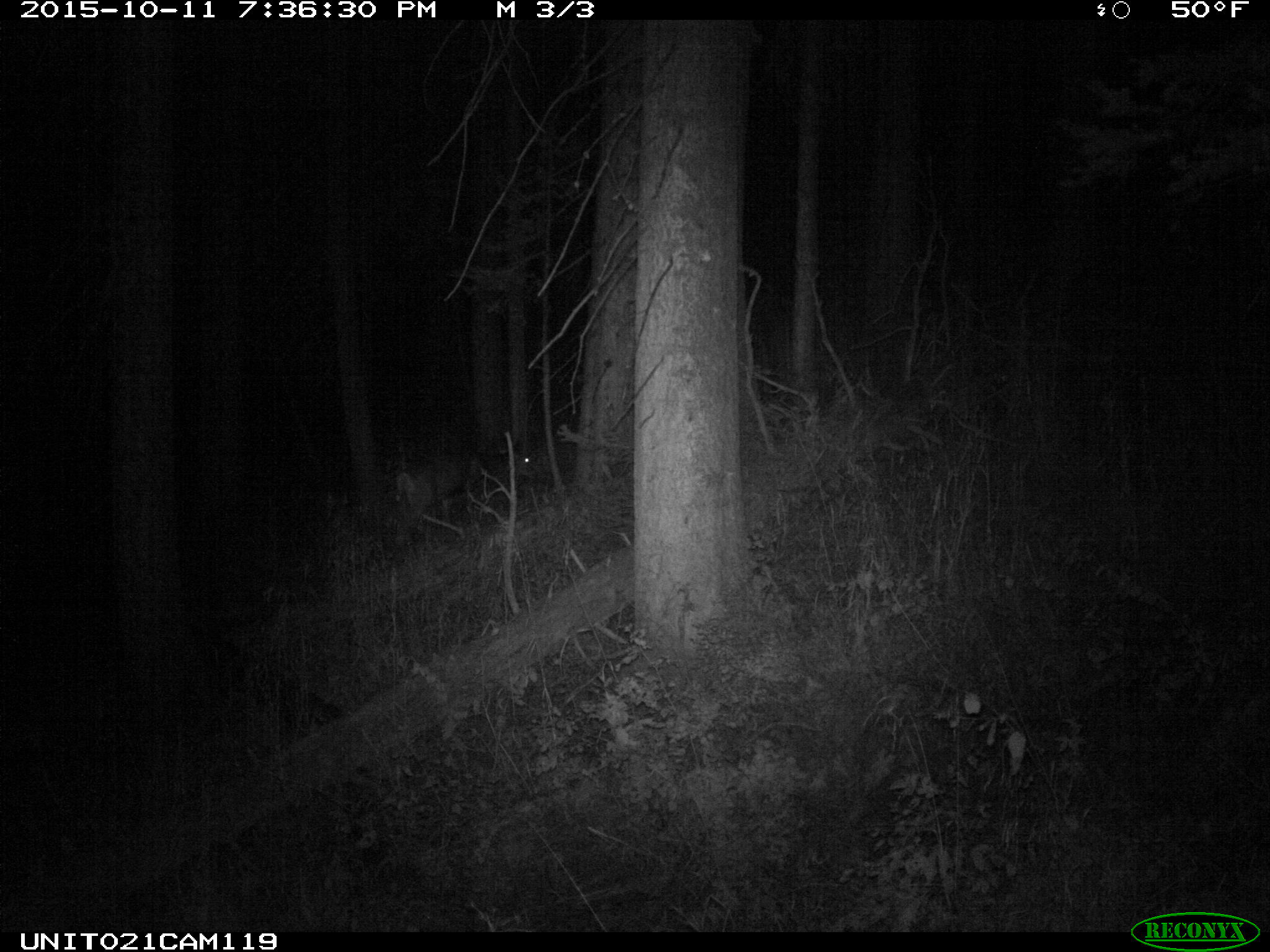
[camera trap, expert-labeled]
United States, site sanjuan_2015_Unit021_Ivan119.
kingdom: Animalia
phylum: Chordata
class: Mammalia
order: Artiodactyla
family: Cervidae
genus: Odocoileus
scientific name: Odocoileus hemionus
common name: mule deer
Odocoileus hemionus (mule deer).